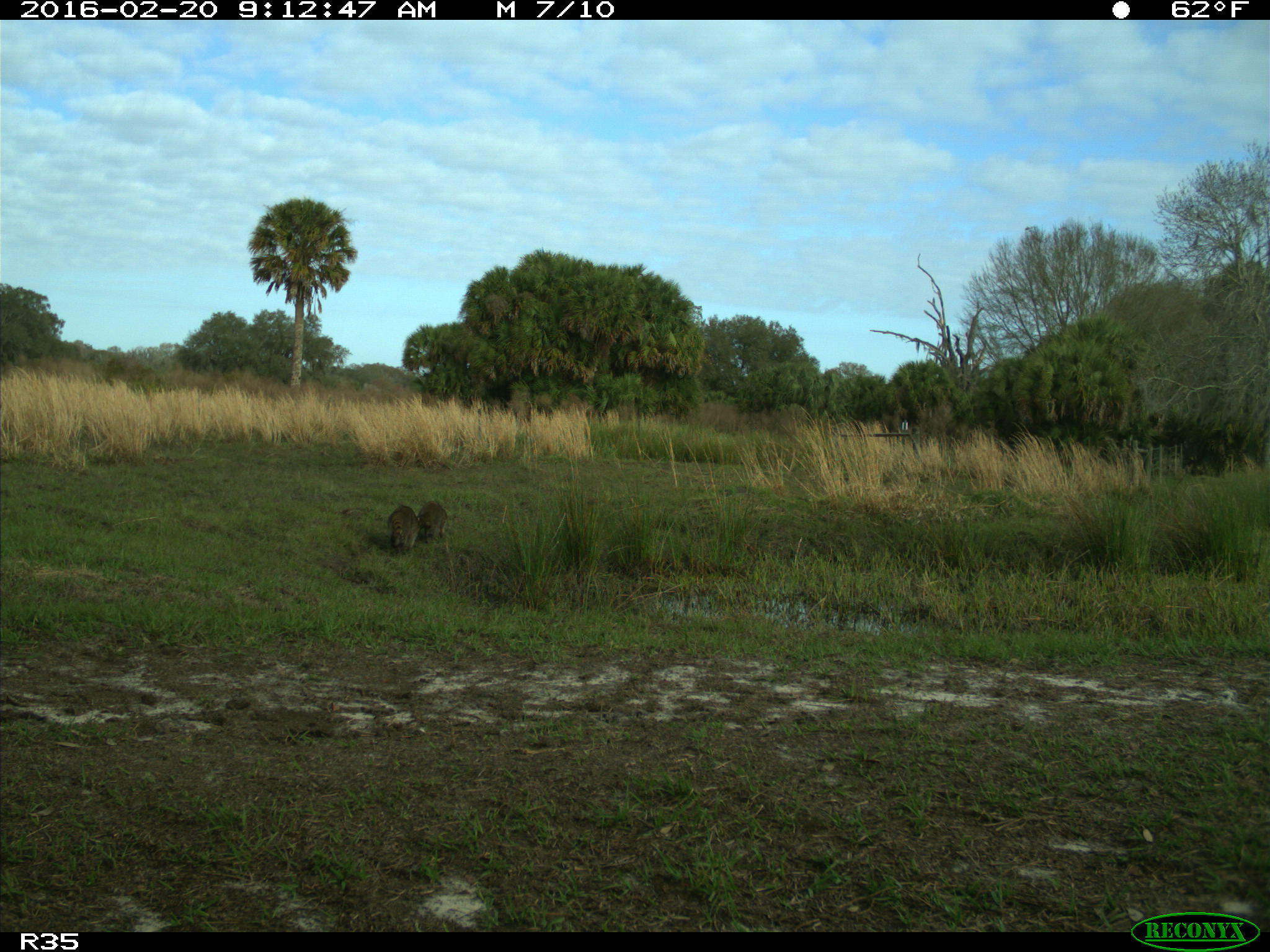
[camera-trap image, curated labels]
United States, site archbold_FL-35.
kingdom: Animalia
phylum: Chordata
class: Mammalia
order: Carnivora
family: Procyonidae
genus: Procyon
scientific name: Procyon lotor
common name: common raccoon